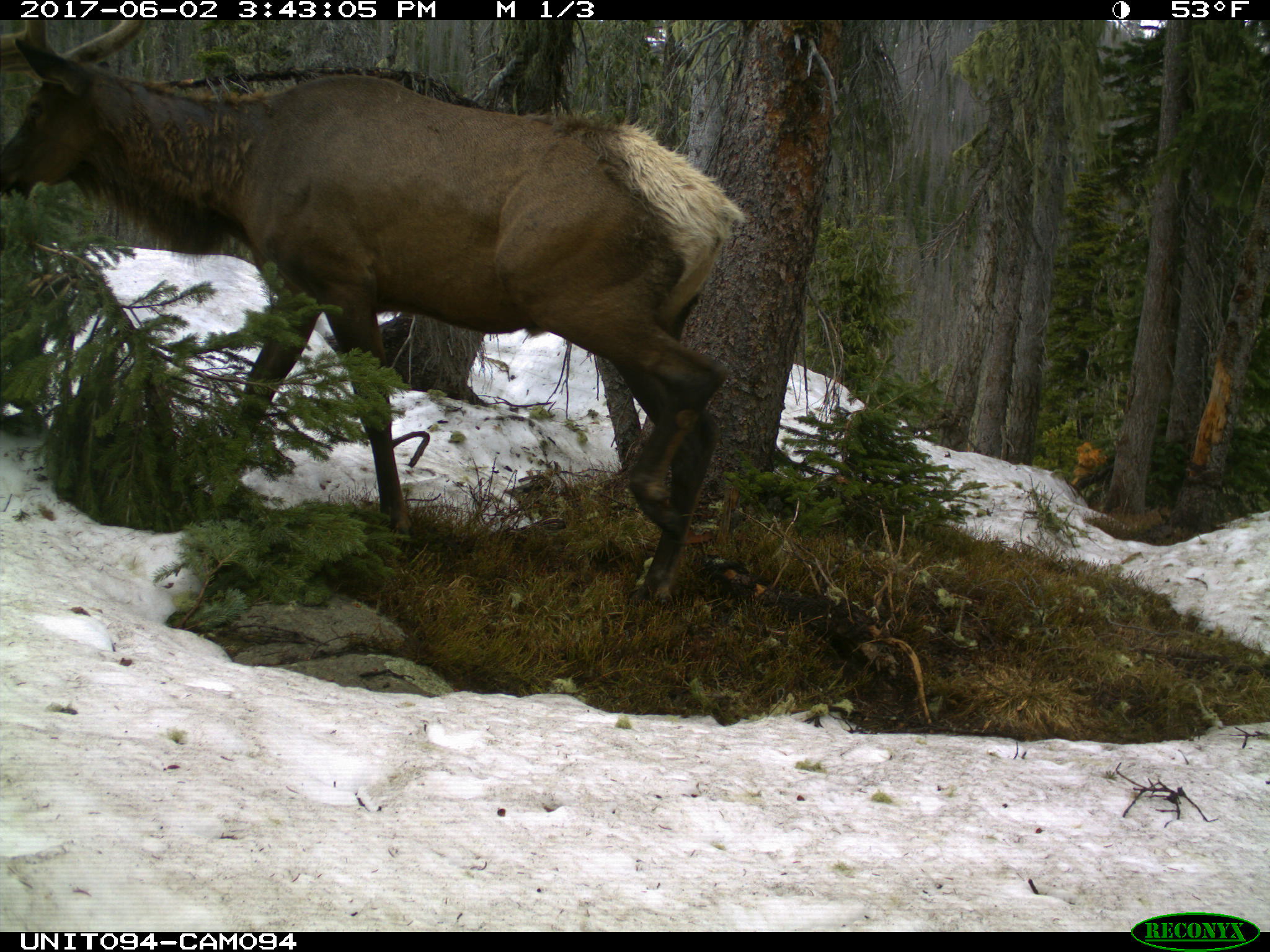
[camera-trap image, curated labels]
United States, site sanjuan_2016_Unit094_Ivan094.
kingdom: Animalia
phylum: Chordata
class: Mammalia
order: Artiodactyla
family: Cervidae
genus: Cervus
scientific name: Cervus elaphus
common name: red deer